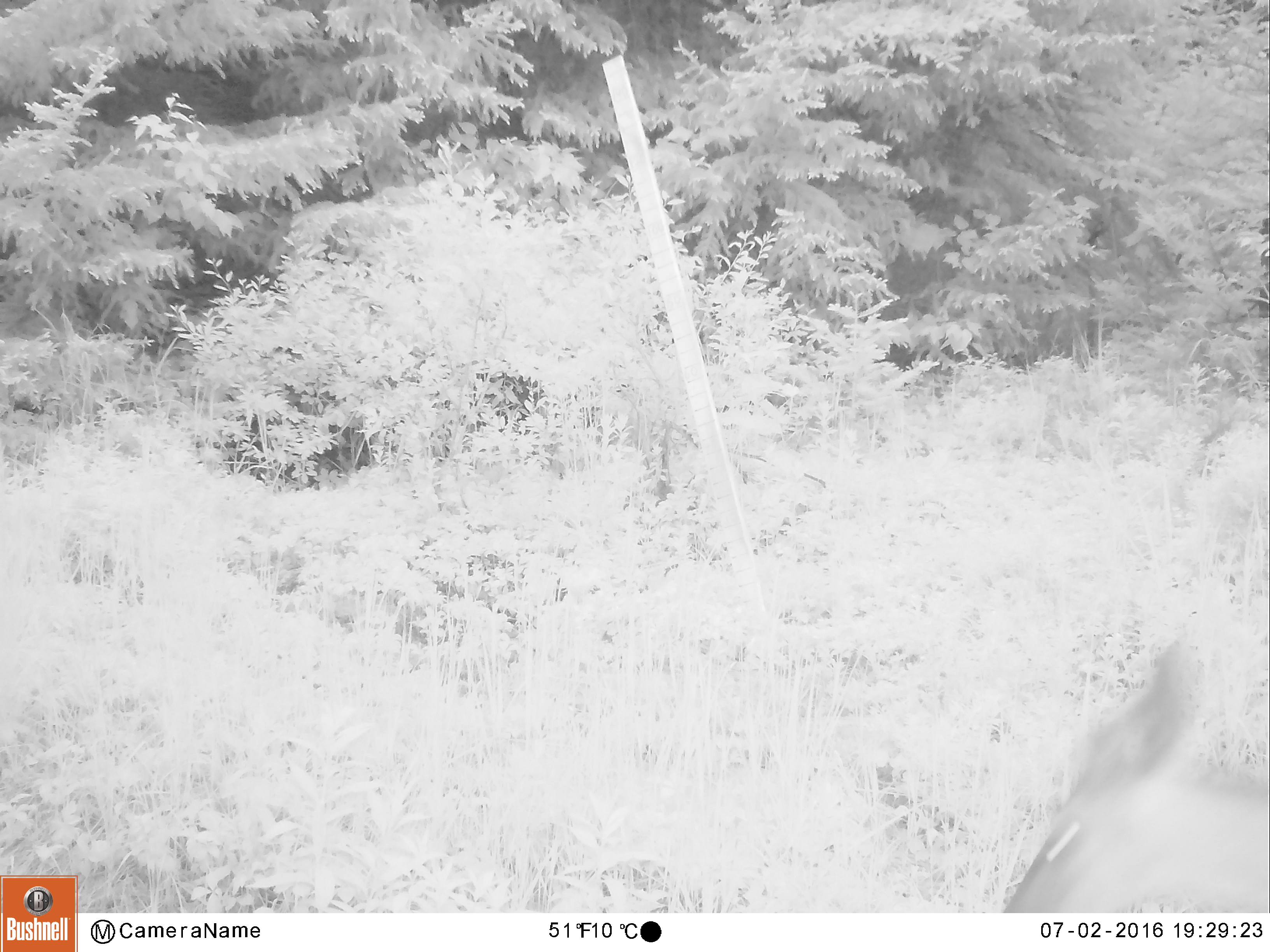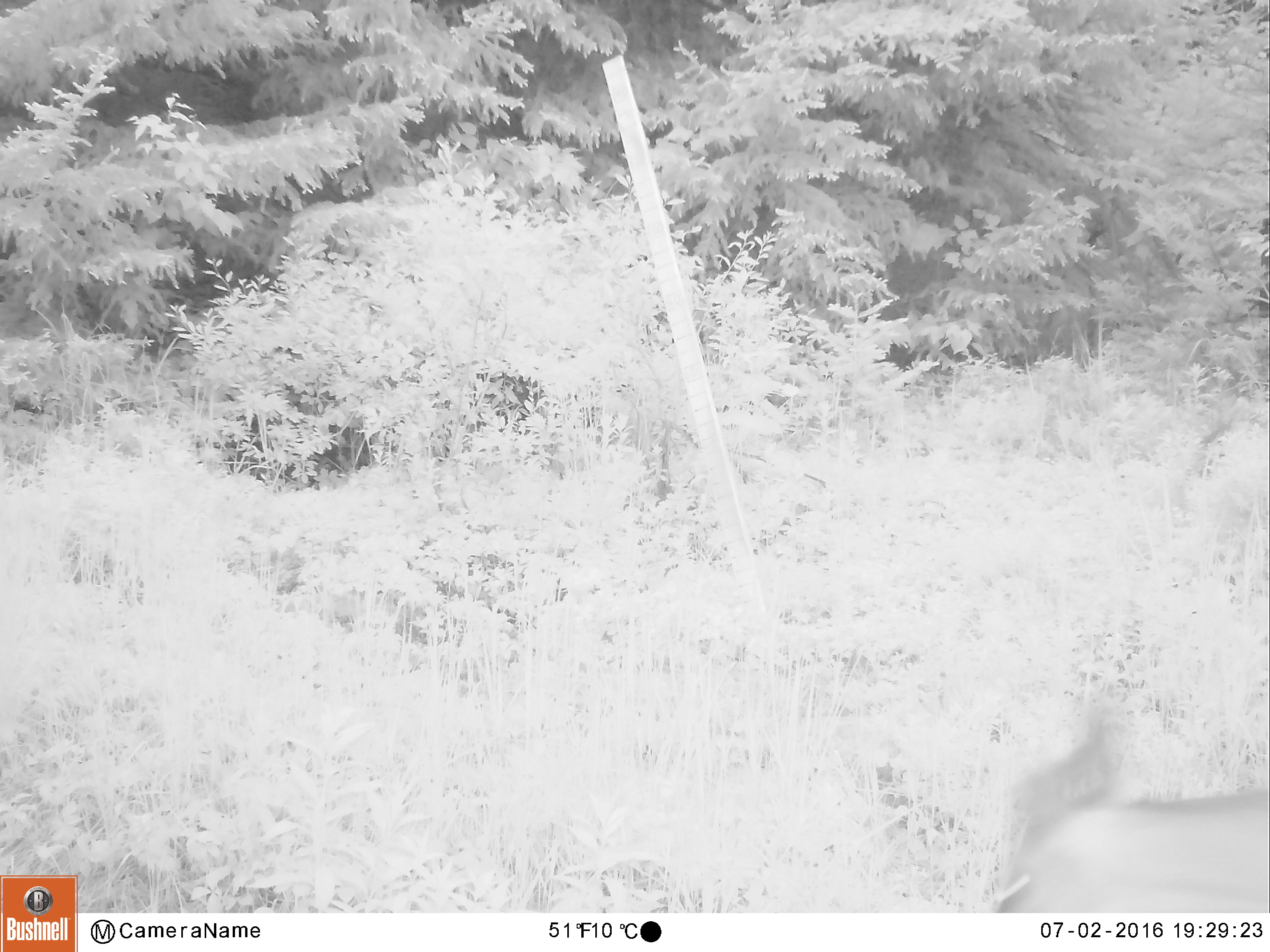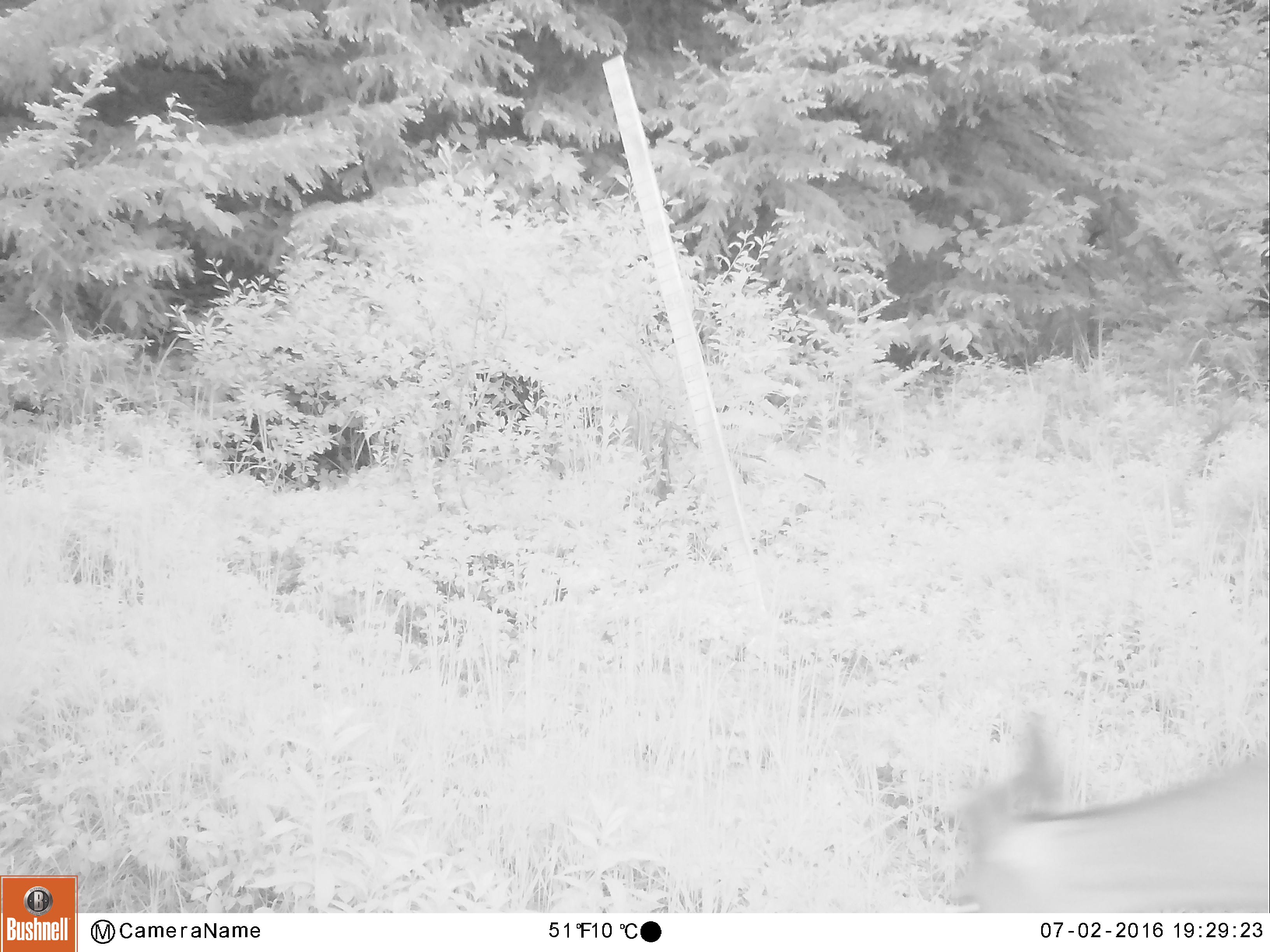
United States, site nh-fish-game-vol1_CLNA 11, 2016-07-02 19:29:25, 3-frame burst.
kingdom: Animalia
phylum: Chordata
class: Mammalia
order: Artiodactyla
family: Cervidae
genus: Odocoileus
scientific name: Odocoileus virginianus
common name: white-tailed deer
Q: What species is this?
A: White-tailed deer (Odocoileus virginianus).